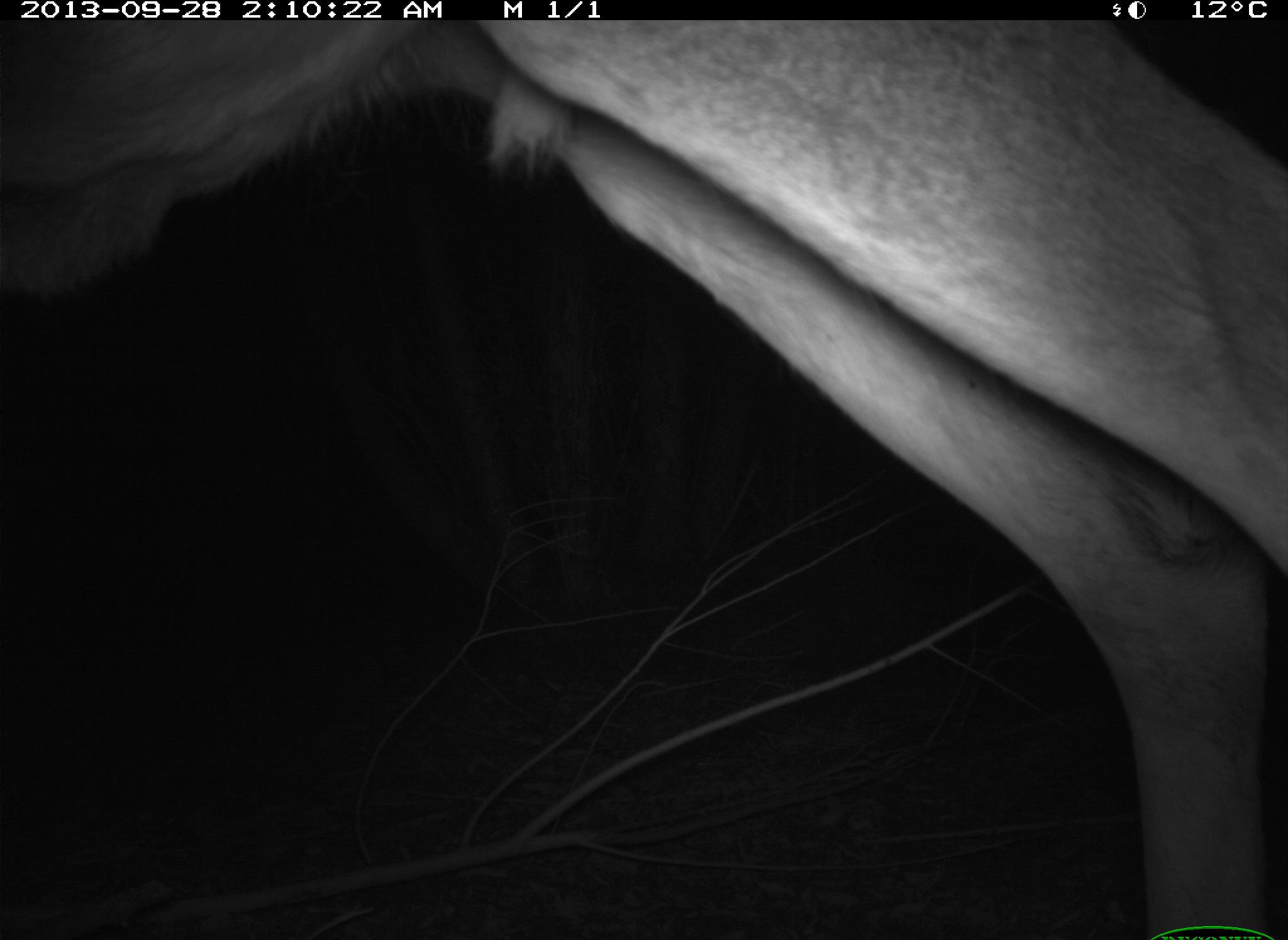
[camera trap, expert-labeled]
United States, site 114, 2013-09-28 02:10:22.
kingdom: Animalia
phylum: Chordata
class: Mammalia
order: Artiodactyla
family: Cervidae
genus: Odocoileus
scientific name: Odocoileus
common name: deer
Deer (Odocoileus).